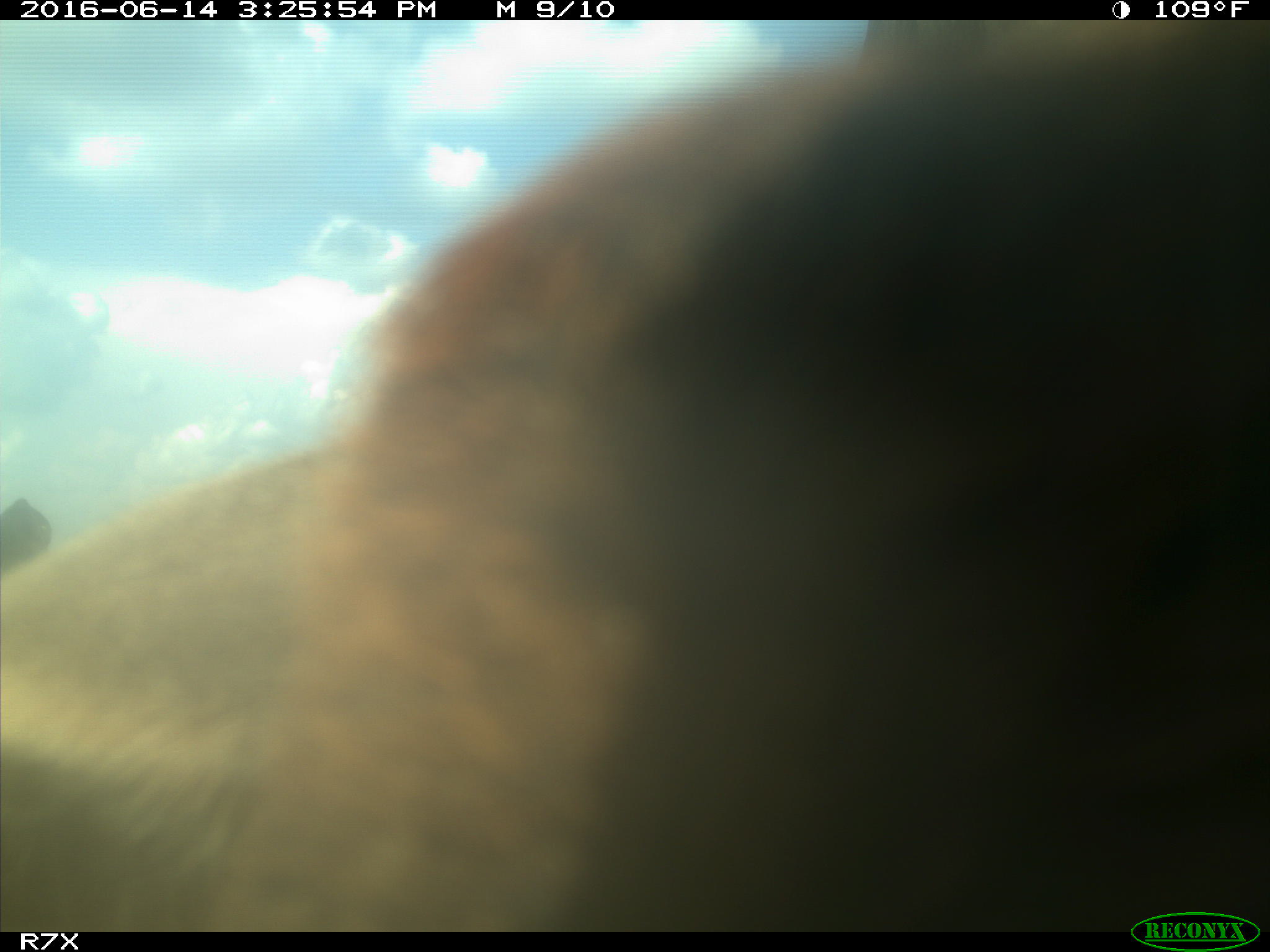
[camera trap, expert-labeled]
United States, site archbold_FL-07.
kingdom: Animalia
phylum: Chordata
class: Mammalia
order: Artiodactyla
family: Bovidae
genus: Bos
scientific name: Bos taurus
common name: domestic cow